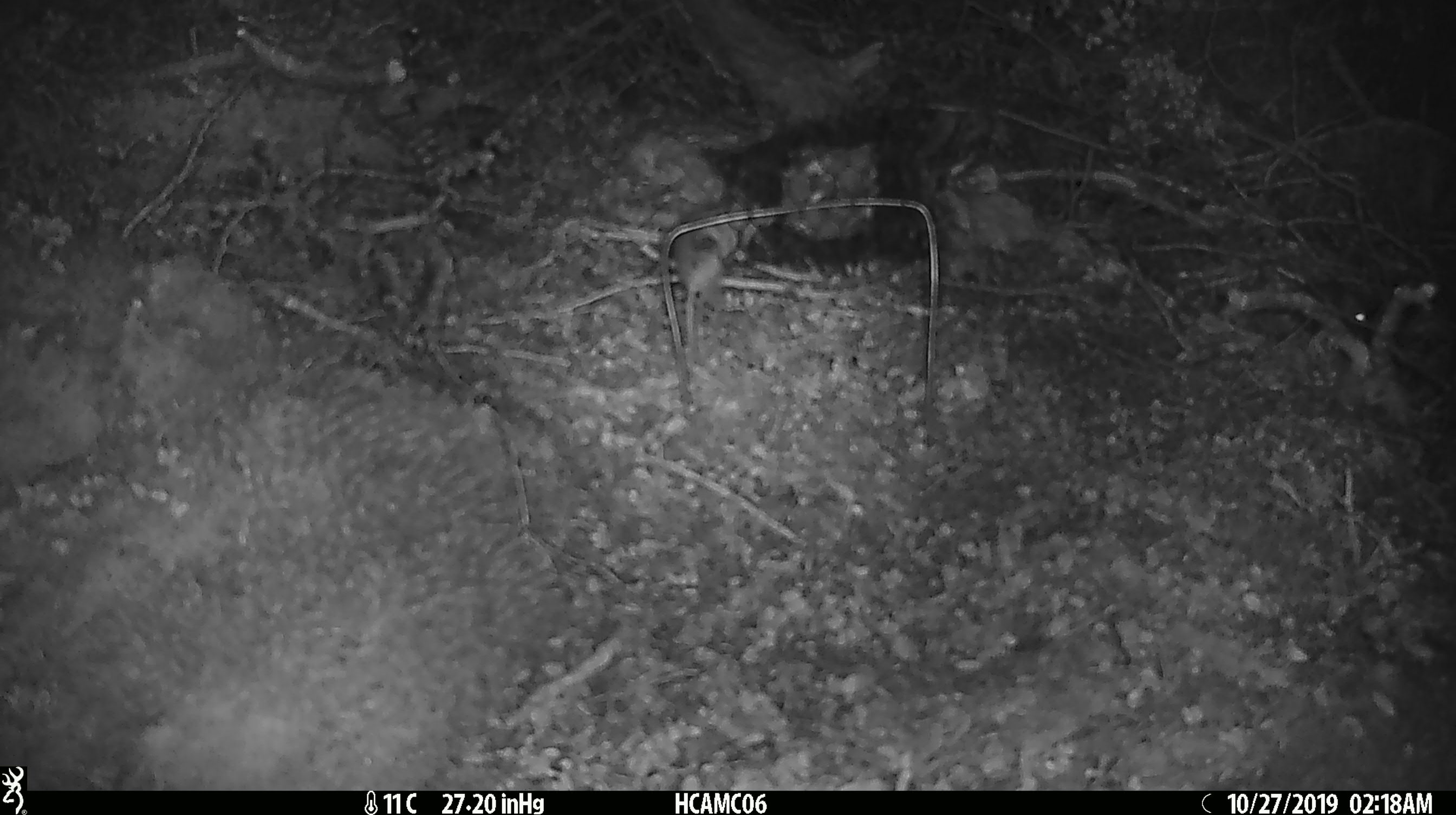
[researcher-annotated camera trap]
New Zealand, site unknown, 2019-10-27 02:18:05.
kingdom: Animalia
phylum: Chordata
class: Mammalia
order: Rodentia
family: Muridae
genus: Mus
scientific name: Mus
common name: mouse